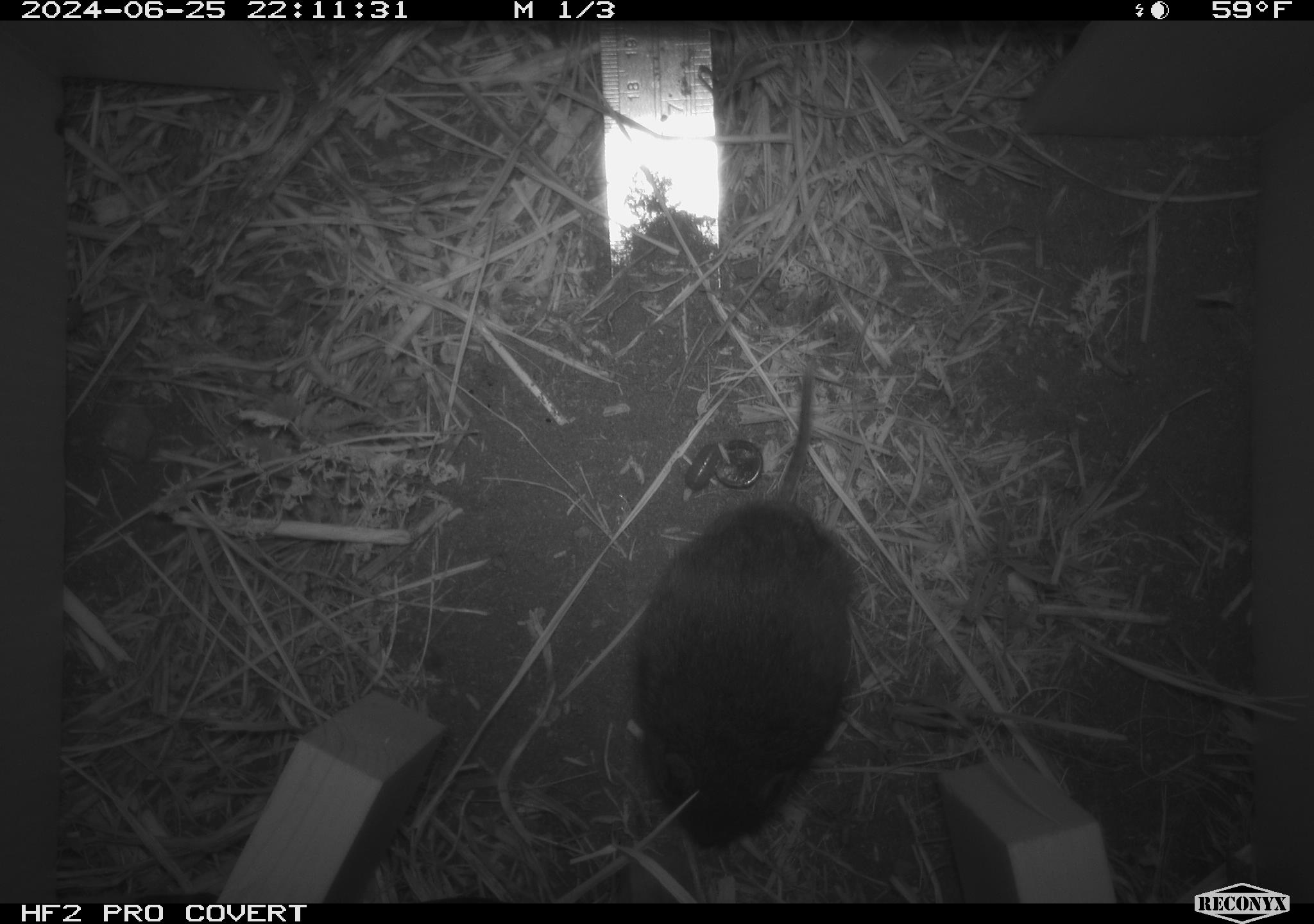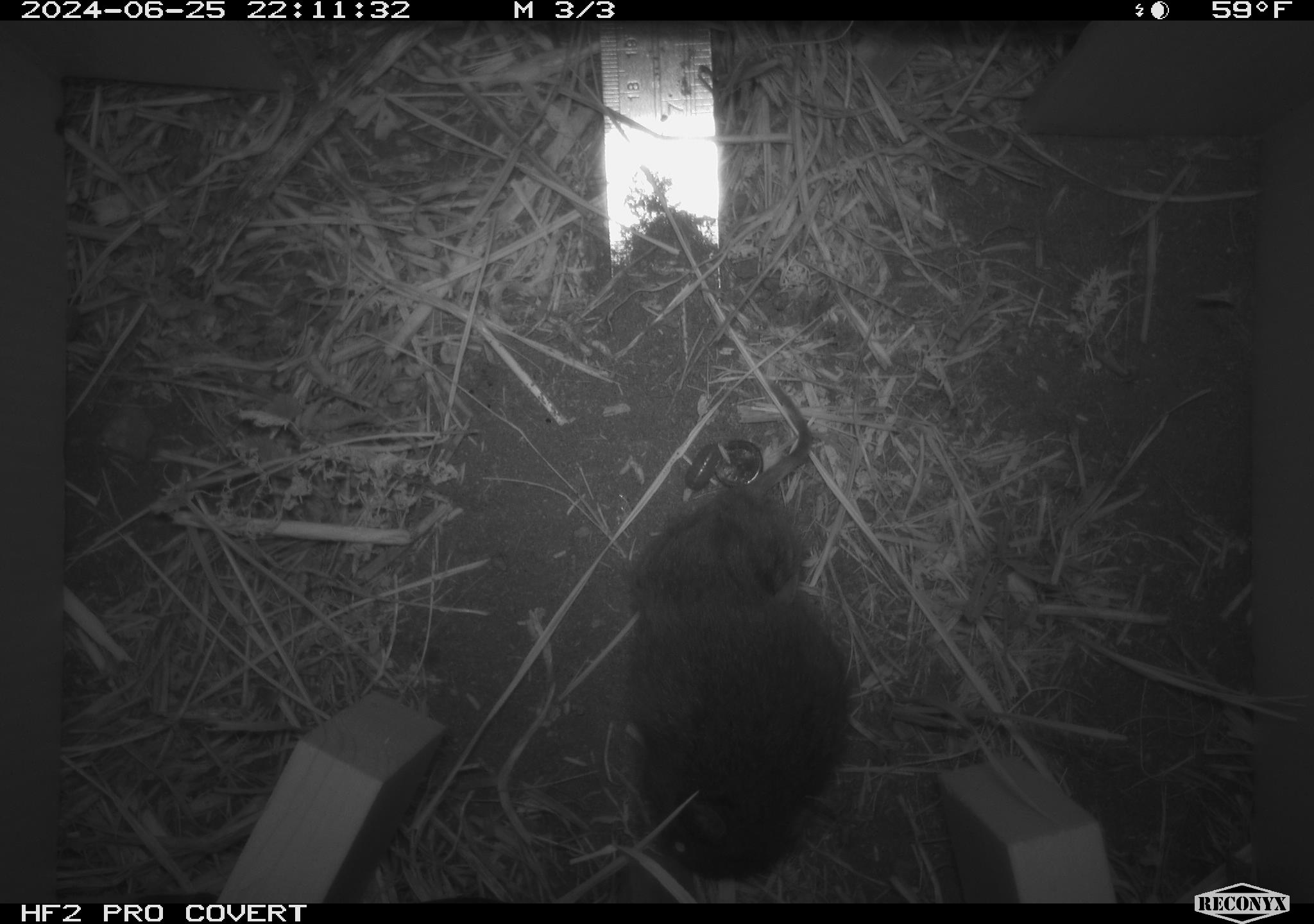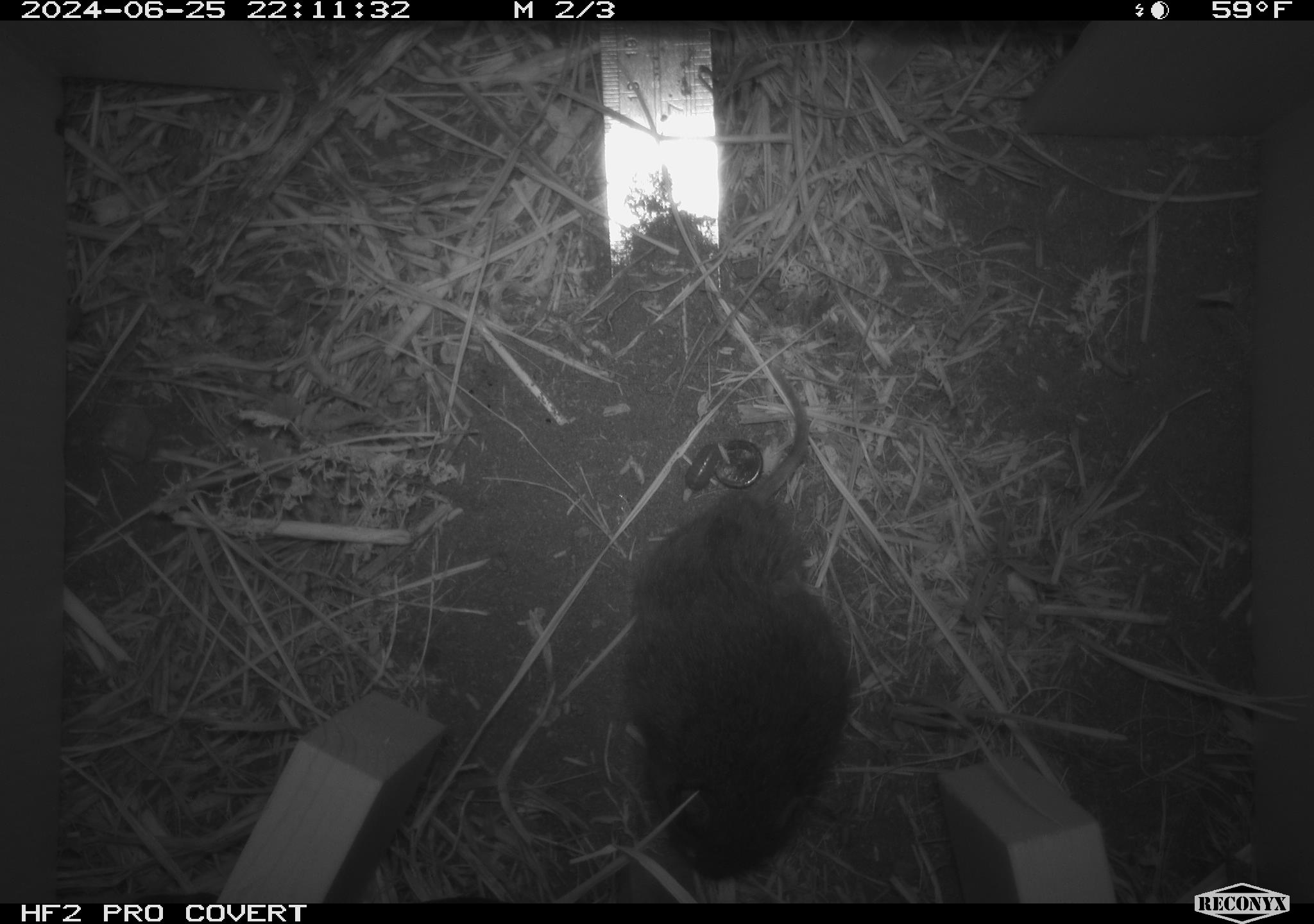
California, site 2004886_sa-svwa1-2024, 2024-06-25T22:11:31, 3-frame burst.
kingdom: Animalia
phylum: Chordata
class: Mammalia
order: Rodentia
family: Cricetidae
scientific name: Arvicolinae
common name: voles, lemmings, and muskrats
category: arvicolinae subfamily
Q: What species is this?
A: Arvicolinae subfamily (voles, lemmings, and muskrats) (Arvicolinae).